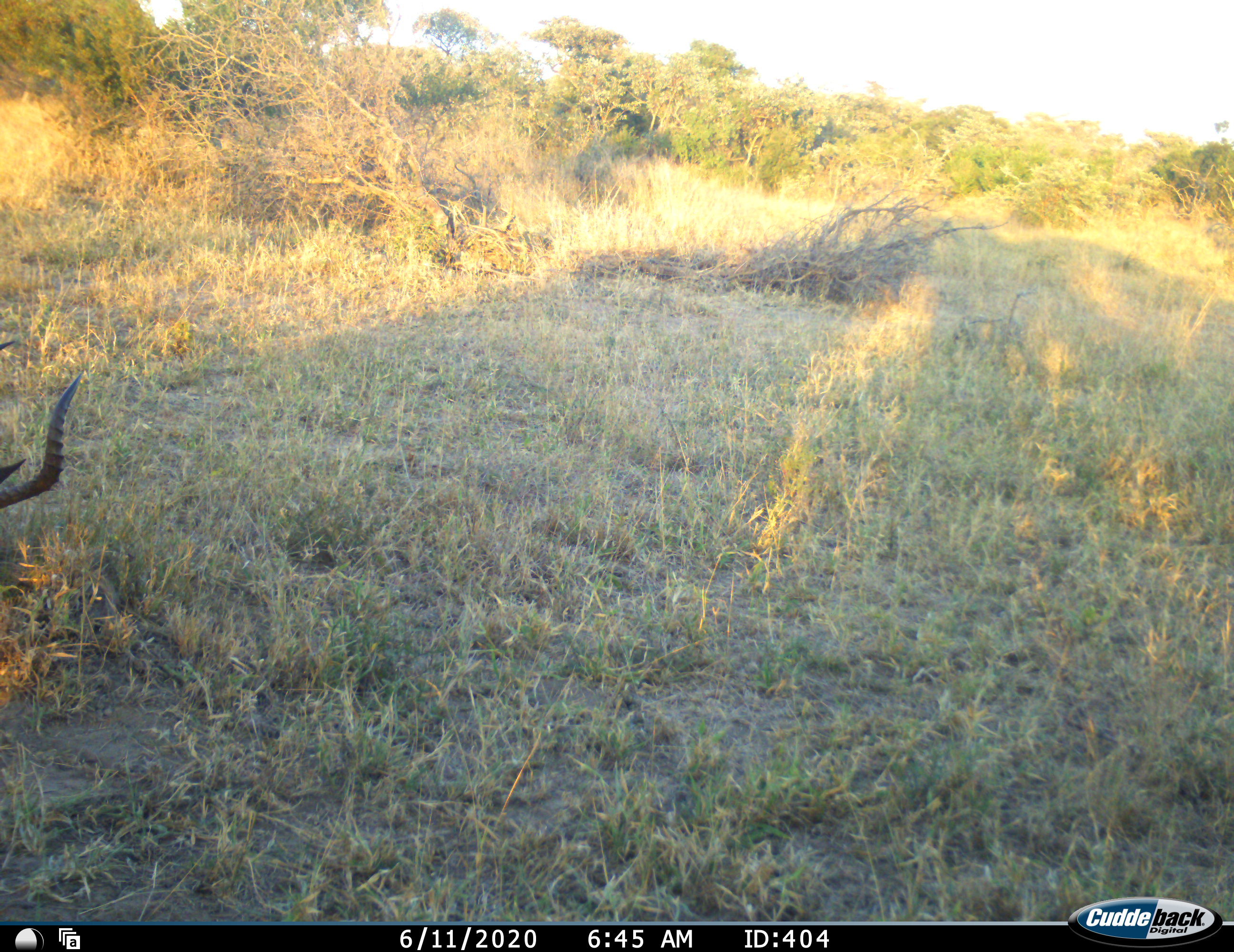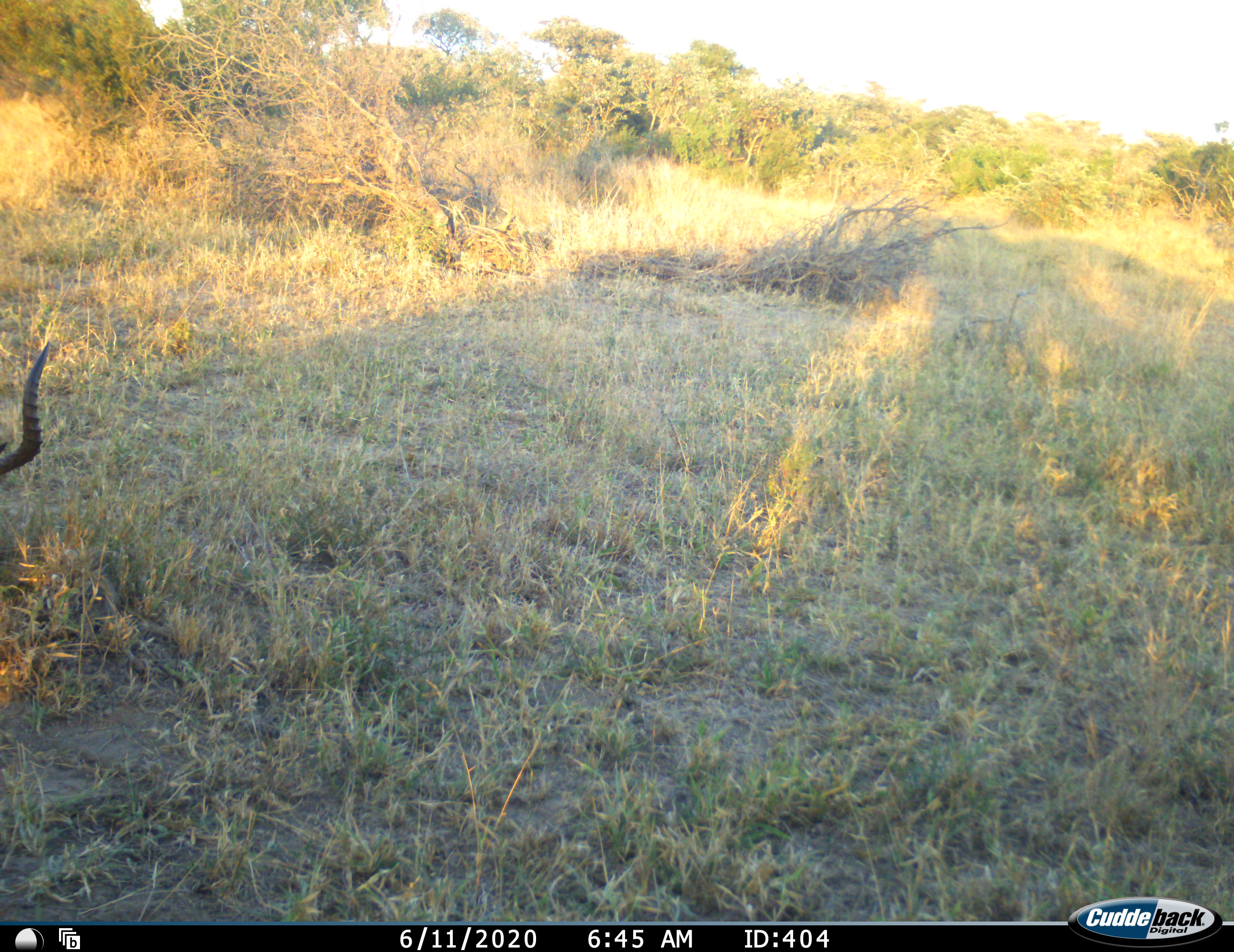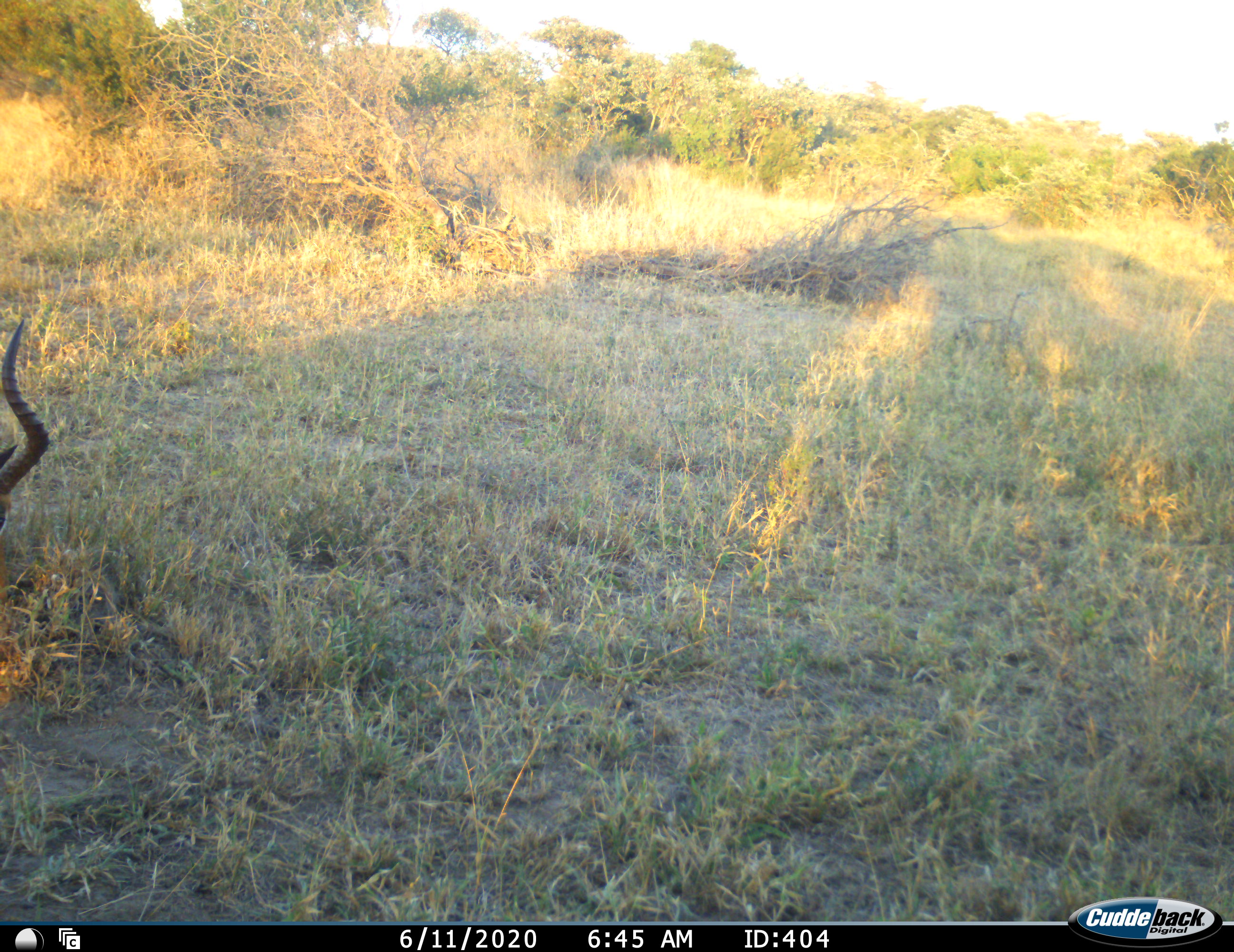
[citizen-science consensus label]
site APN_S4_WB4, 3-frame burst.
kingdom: Animalia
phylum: Chordata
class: Mammalia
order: Artiodactyla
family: Bovidae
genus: Aepyceros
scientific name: Aepyceros melampus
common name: impala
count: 1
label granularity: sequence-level